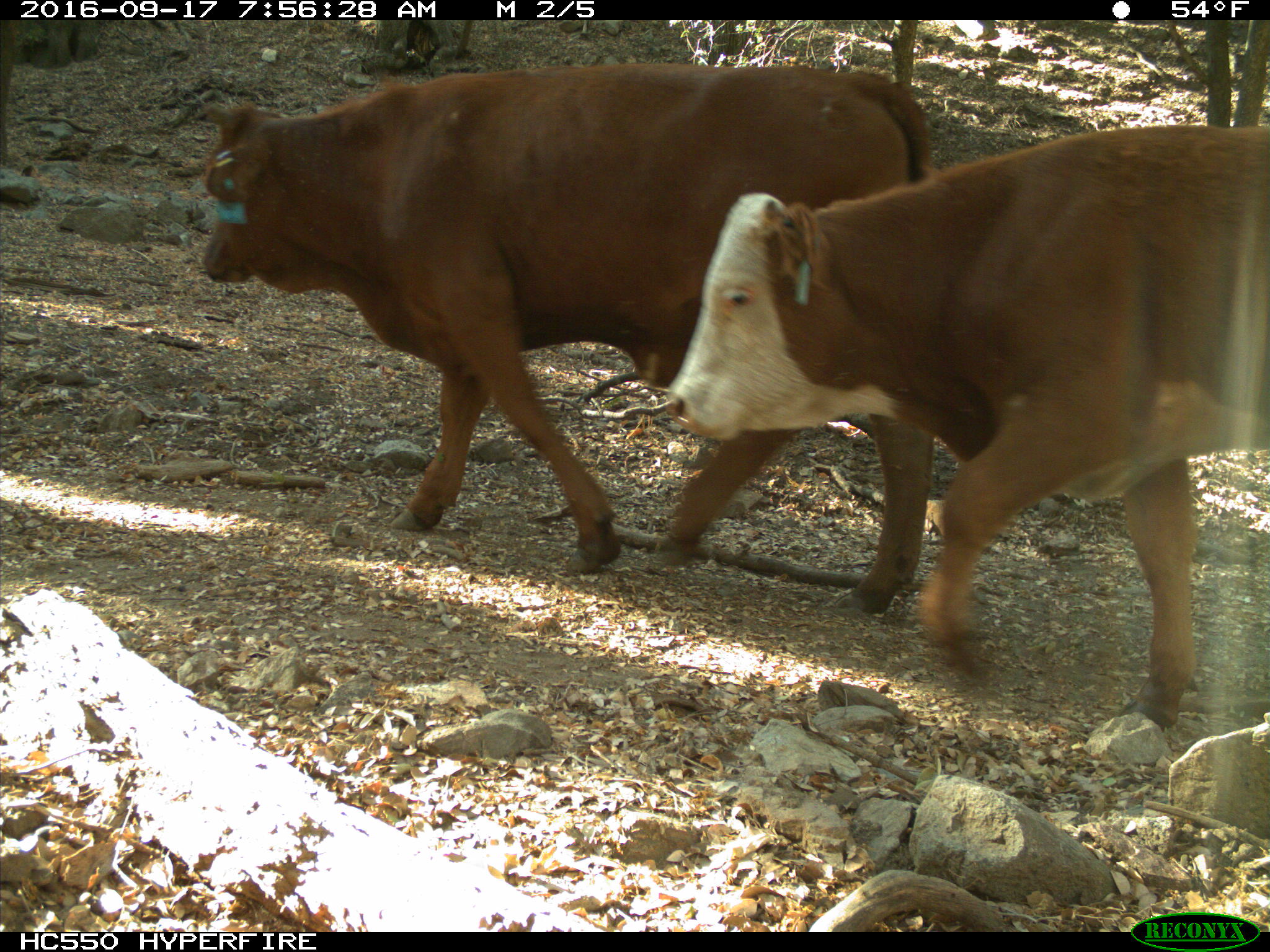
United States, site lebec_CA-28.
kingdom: Animalia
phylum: Chordata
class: Mammalia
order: Artiodactyla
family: Bovidae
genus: Bos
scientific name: Bos taurus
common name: domestic cow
Bos taurus (domestic cow).